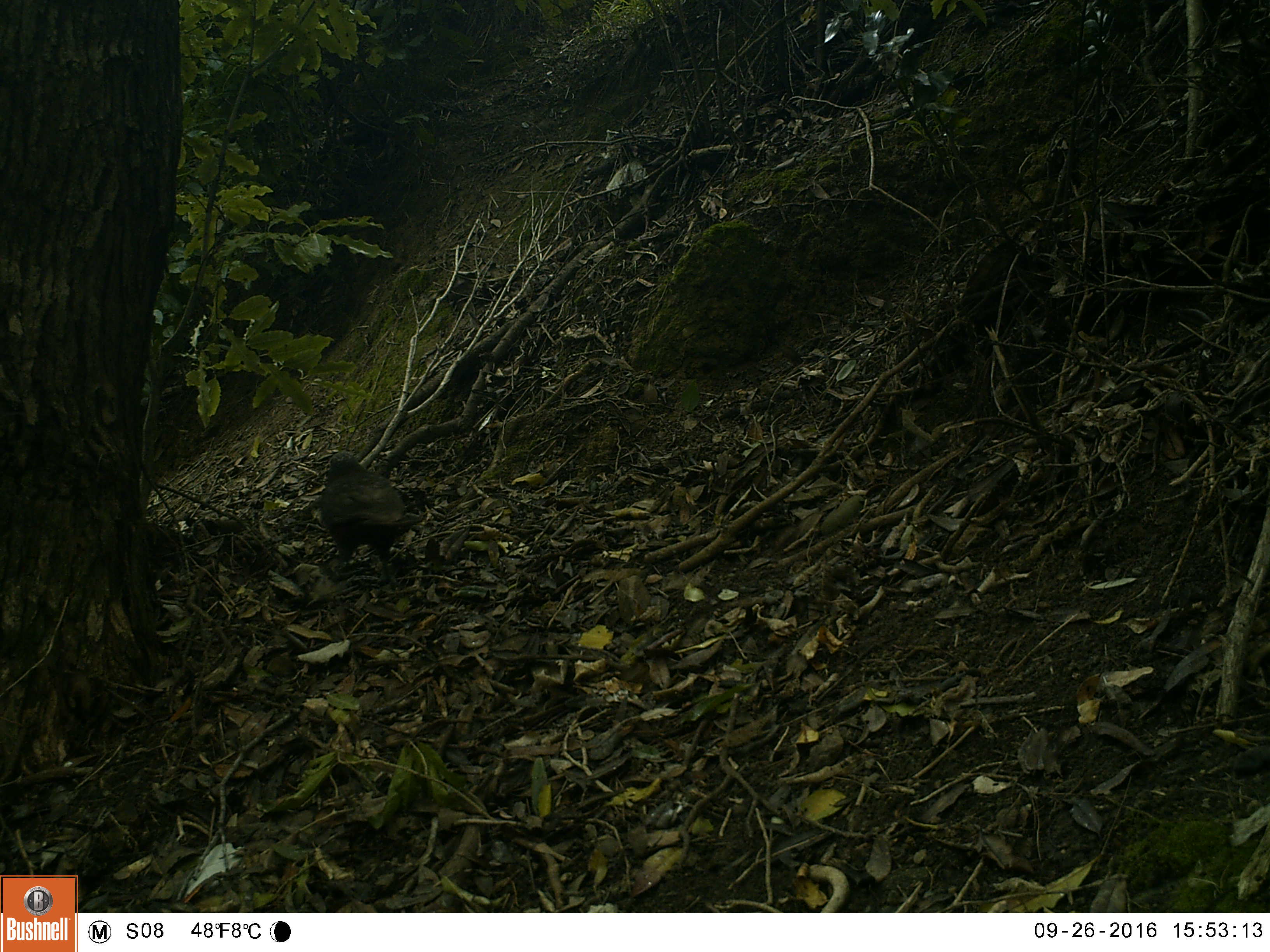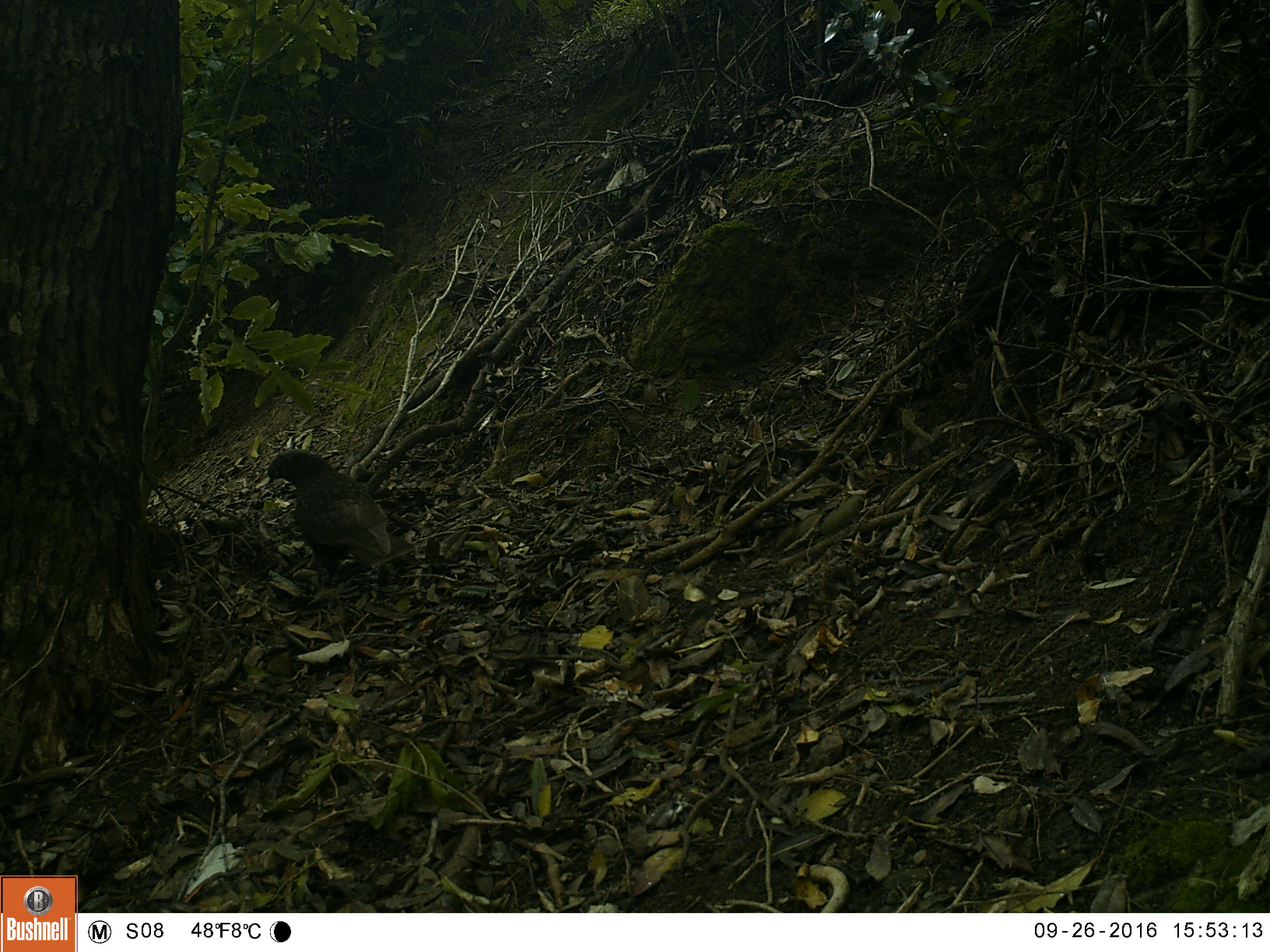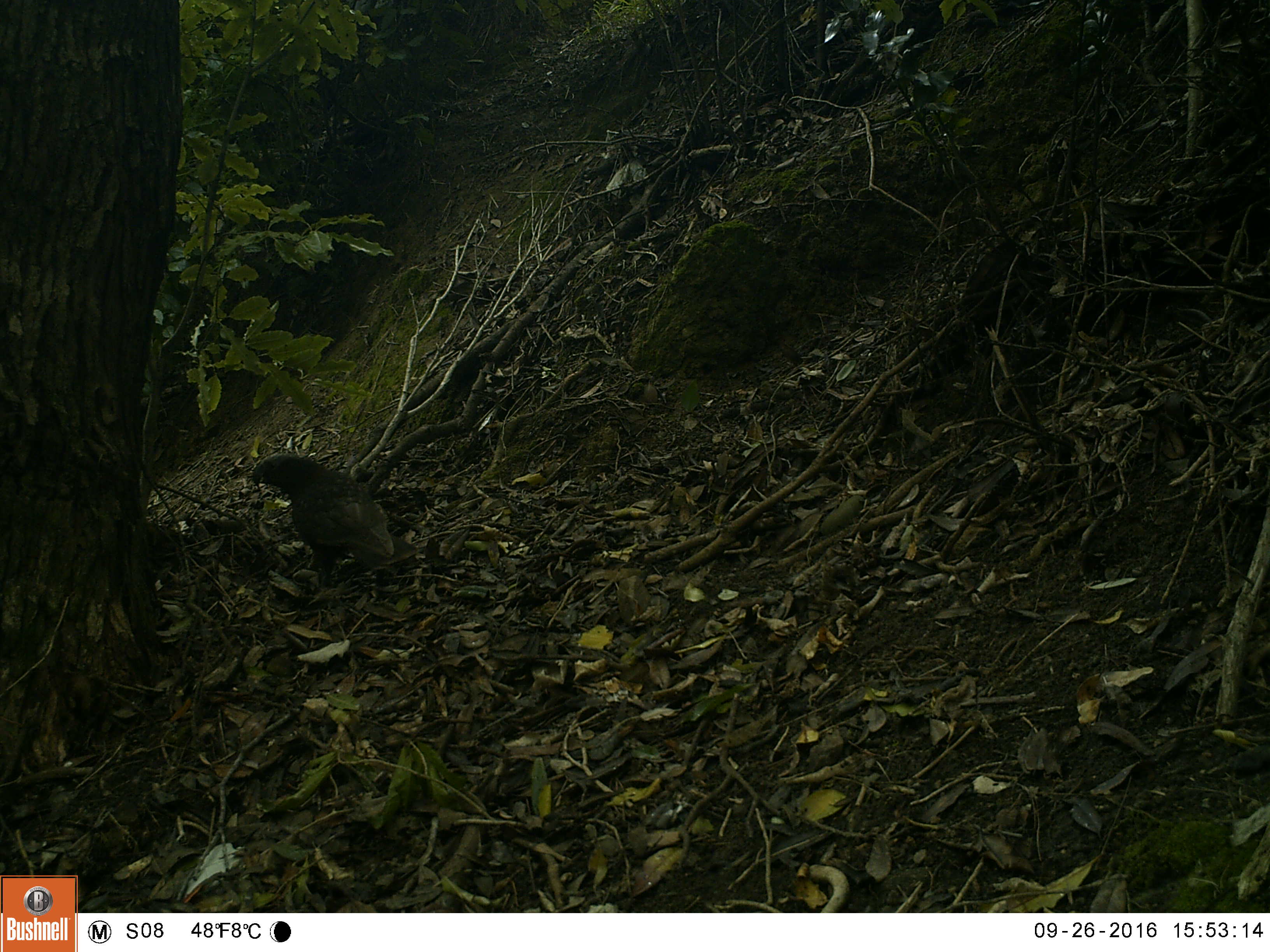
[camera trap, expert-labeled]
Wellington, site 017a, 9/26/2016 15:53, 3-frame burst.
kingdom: Animalia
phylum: Chordata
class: Aves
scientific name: Aves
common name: bird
Bird (Aves).